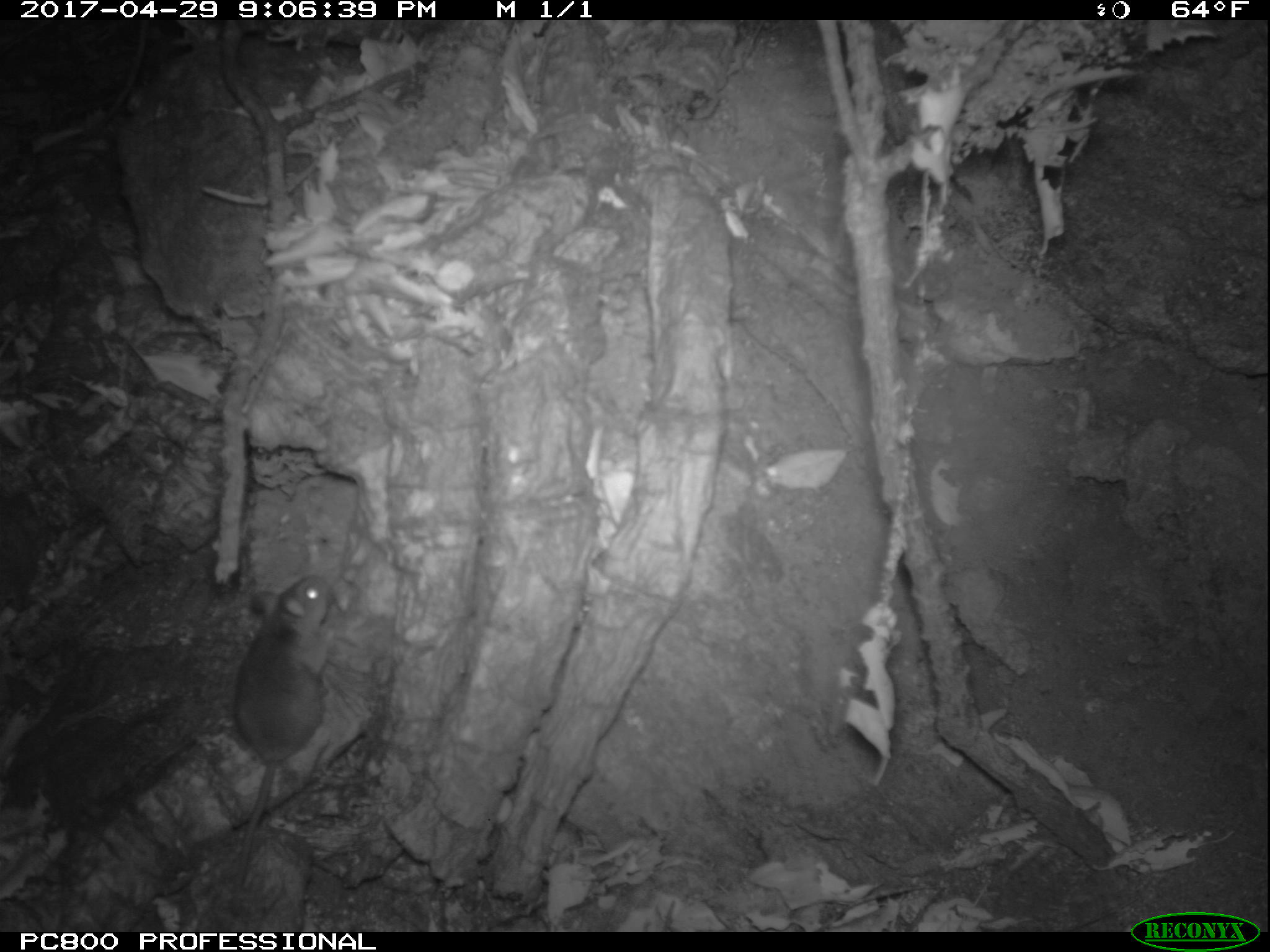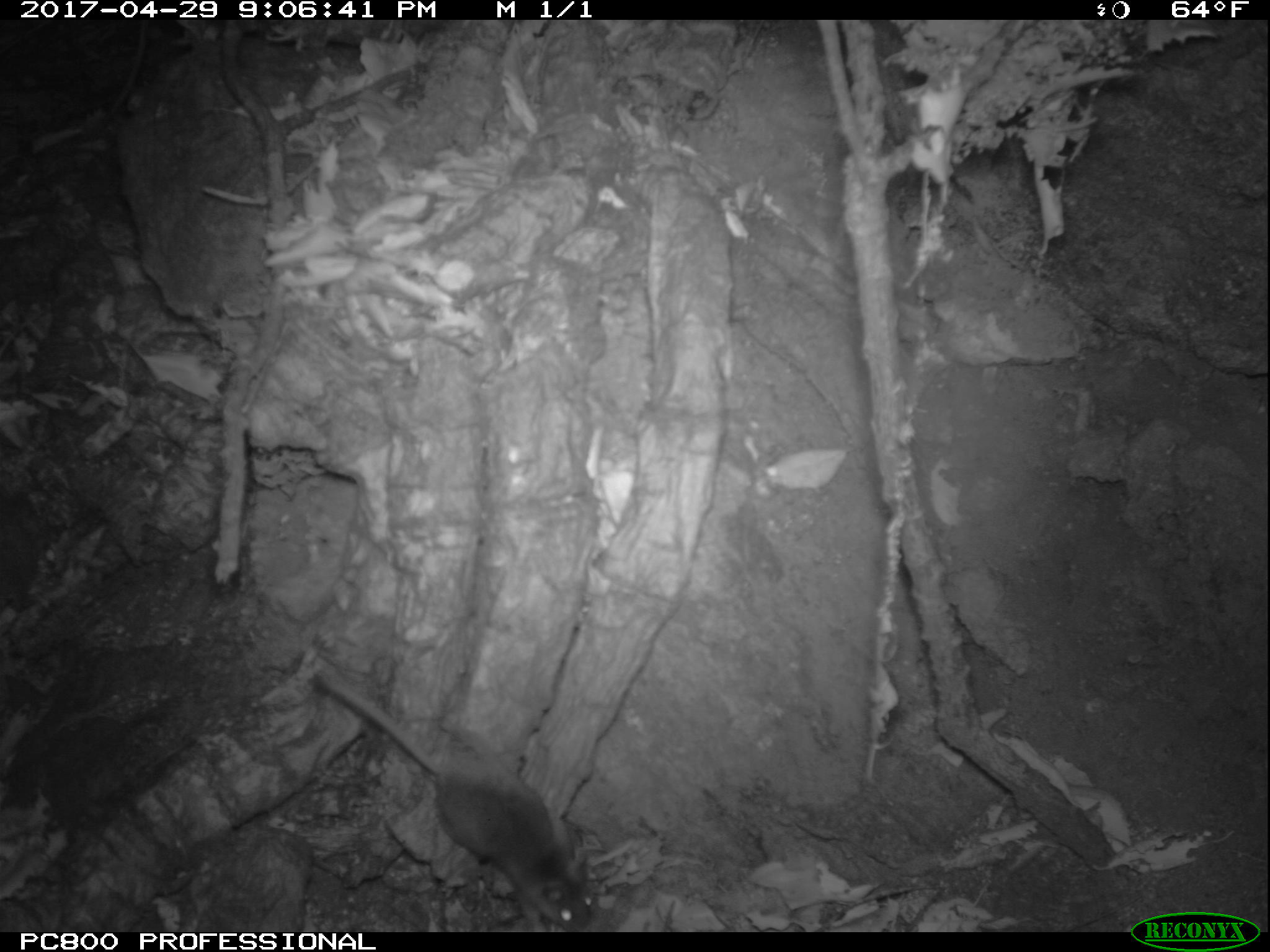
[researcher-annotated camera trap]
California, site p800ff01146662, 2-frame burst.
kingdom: Animalia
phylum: Chordata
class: Mammalia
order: Rodentia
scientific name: Rodentia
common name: rodent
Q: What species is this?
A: Rodent (Rodentia).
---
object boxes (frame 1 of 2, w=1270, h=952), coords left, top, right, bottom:
rodent: 224, 571, 337, 920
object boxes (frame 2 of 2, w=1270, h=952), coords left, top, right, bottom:
rodent: 311, 670, 598, 932